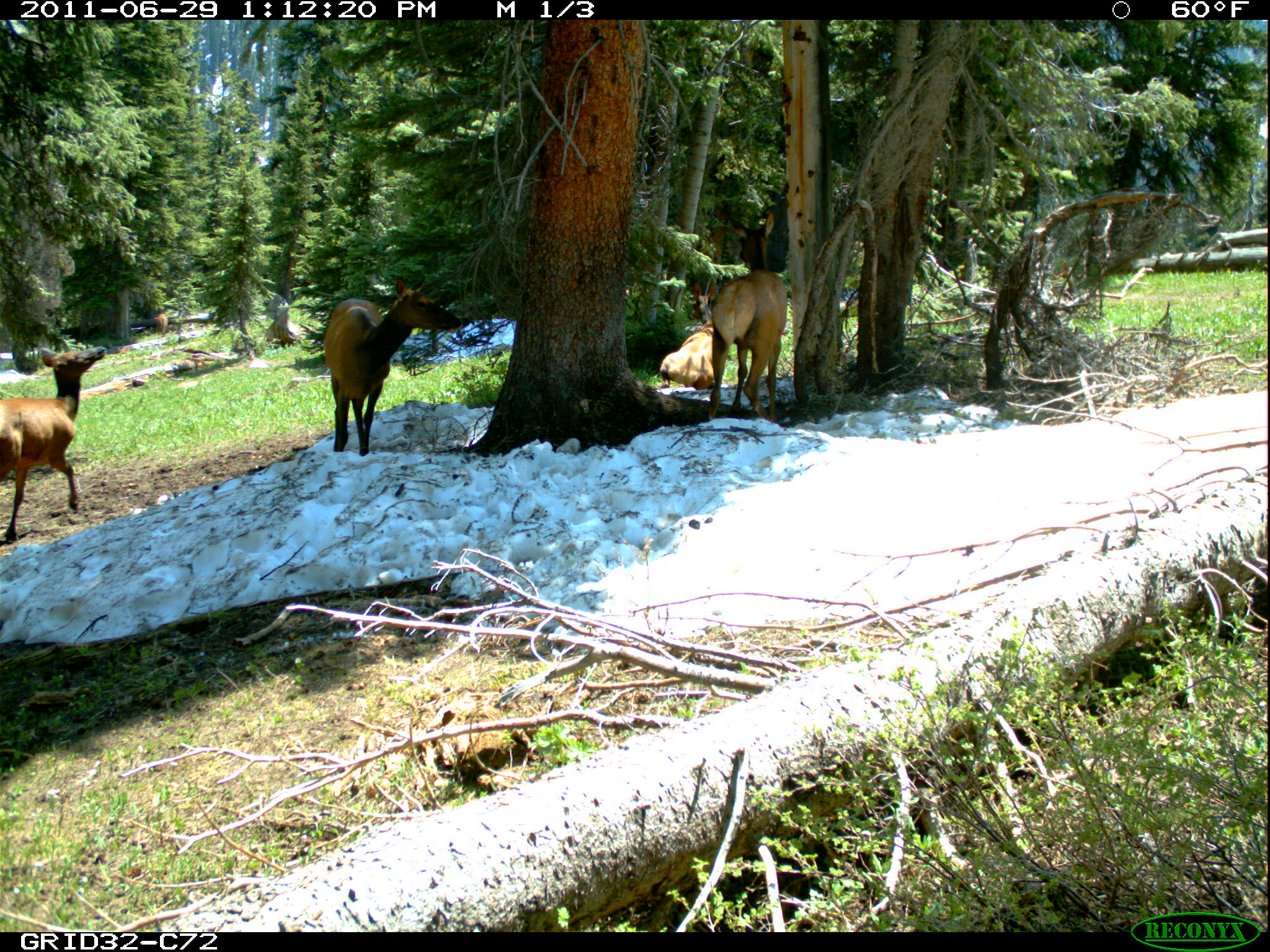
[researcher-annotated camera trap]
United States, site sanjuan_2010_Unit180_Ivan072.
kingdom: Animalia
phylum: Chordata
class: Mammalia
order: Artiodactyla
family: Cervidae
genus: Cervus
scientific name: Cervus elaphus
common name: red deer